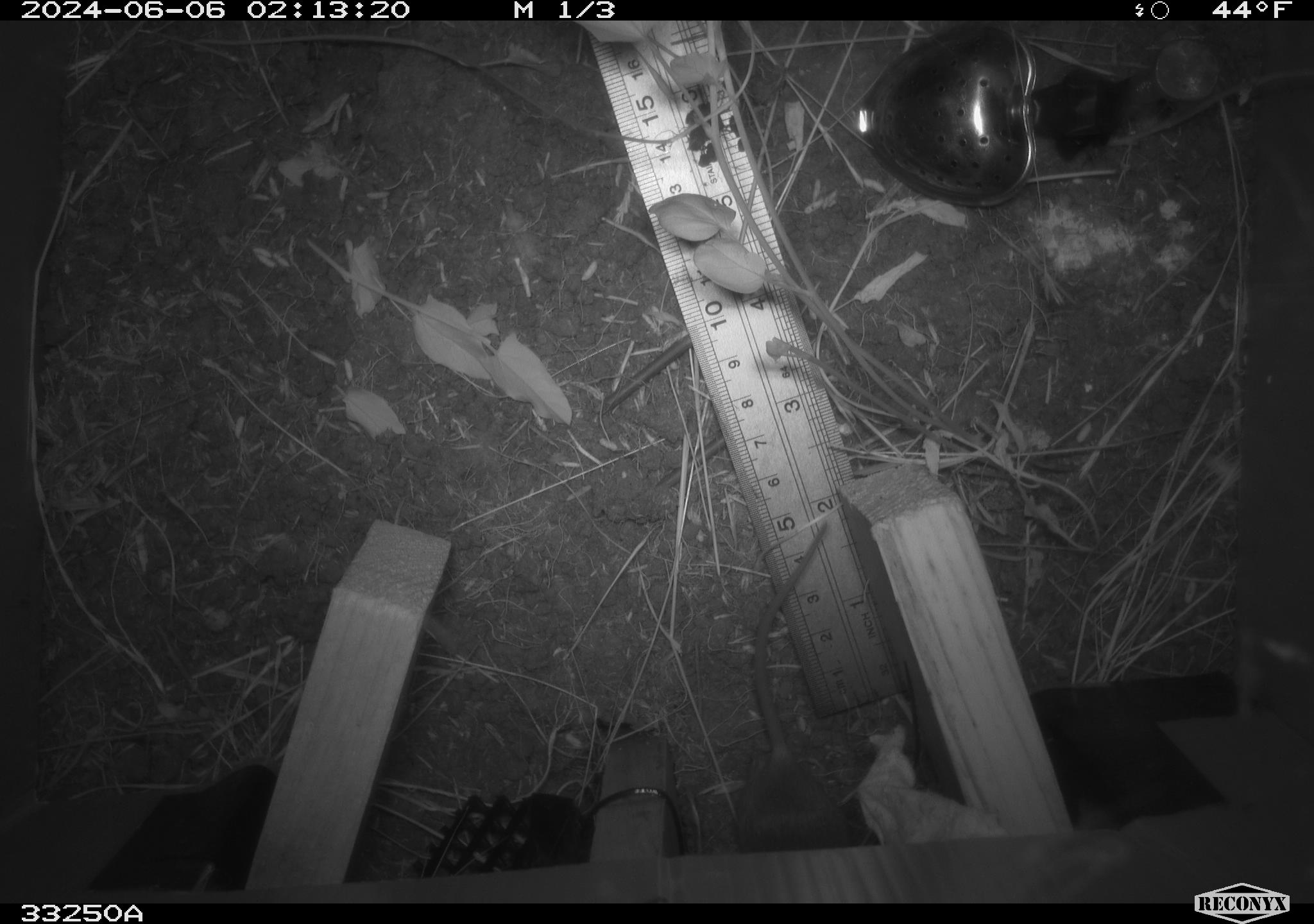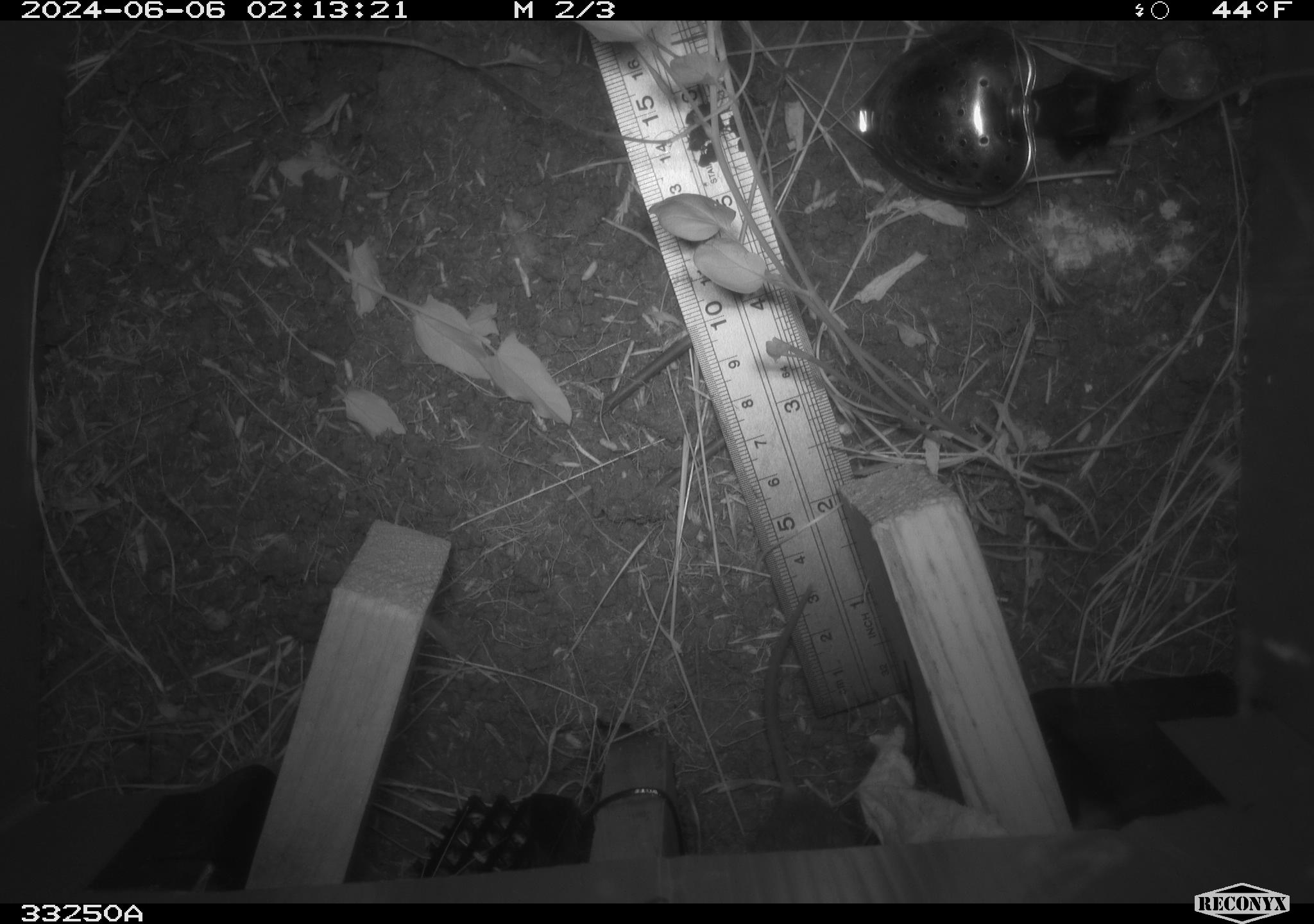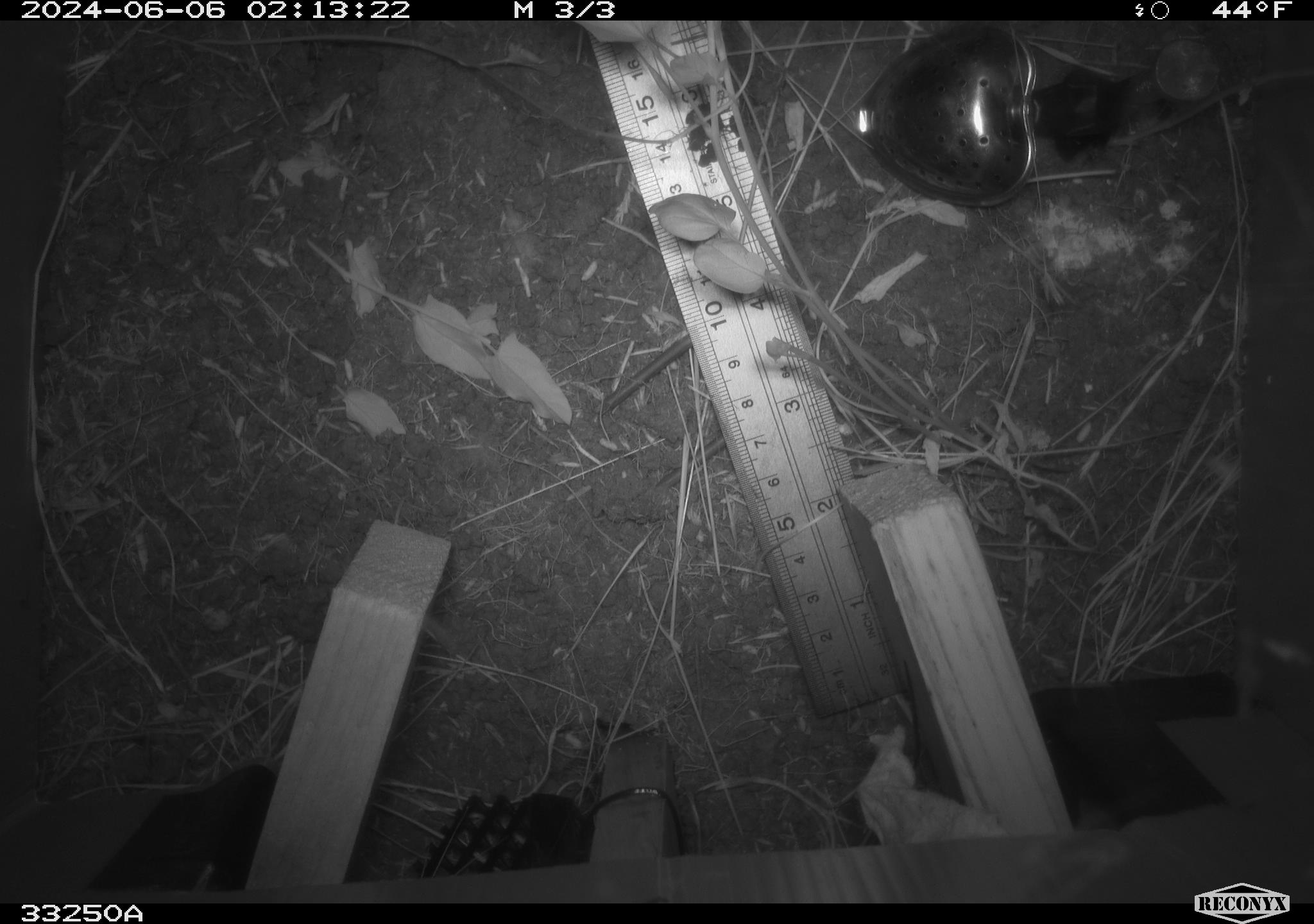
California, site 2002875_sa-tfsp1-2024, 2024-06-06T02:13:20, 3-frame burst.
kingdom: Animalia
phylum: Chordata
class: Mammalia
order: Rodentia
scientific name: Rodentia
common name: mouse species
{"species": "mouse species (Rodentia)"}